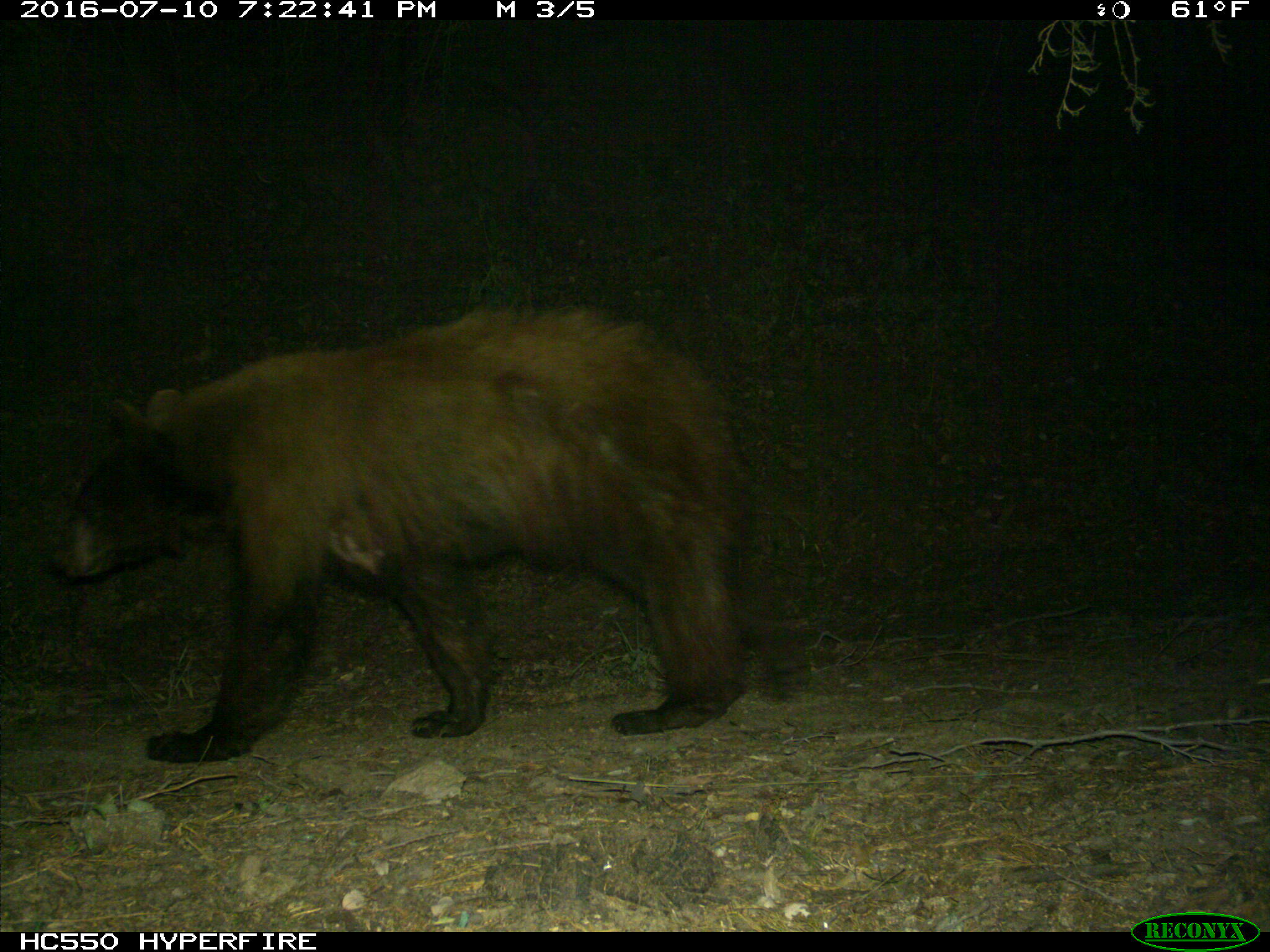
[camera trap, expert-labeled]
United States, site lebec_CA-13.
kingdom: Animalia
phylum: Chordata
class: Mammalia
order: Carnivora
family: Ursidae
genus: Ursus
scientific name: Ursus americanus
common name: american black bear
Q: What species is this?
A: Ursus americanus (american black bear).